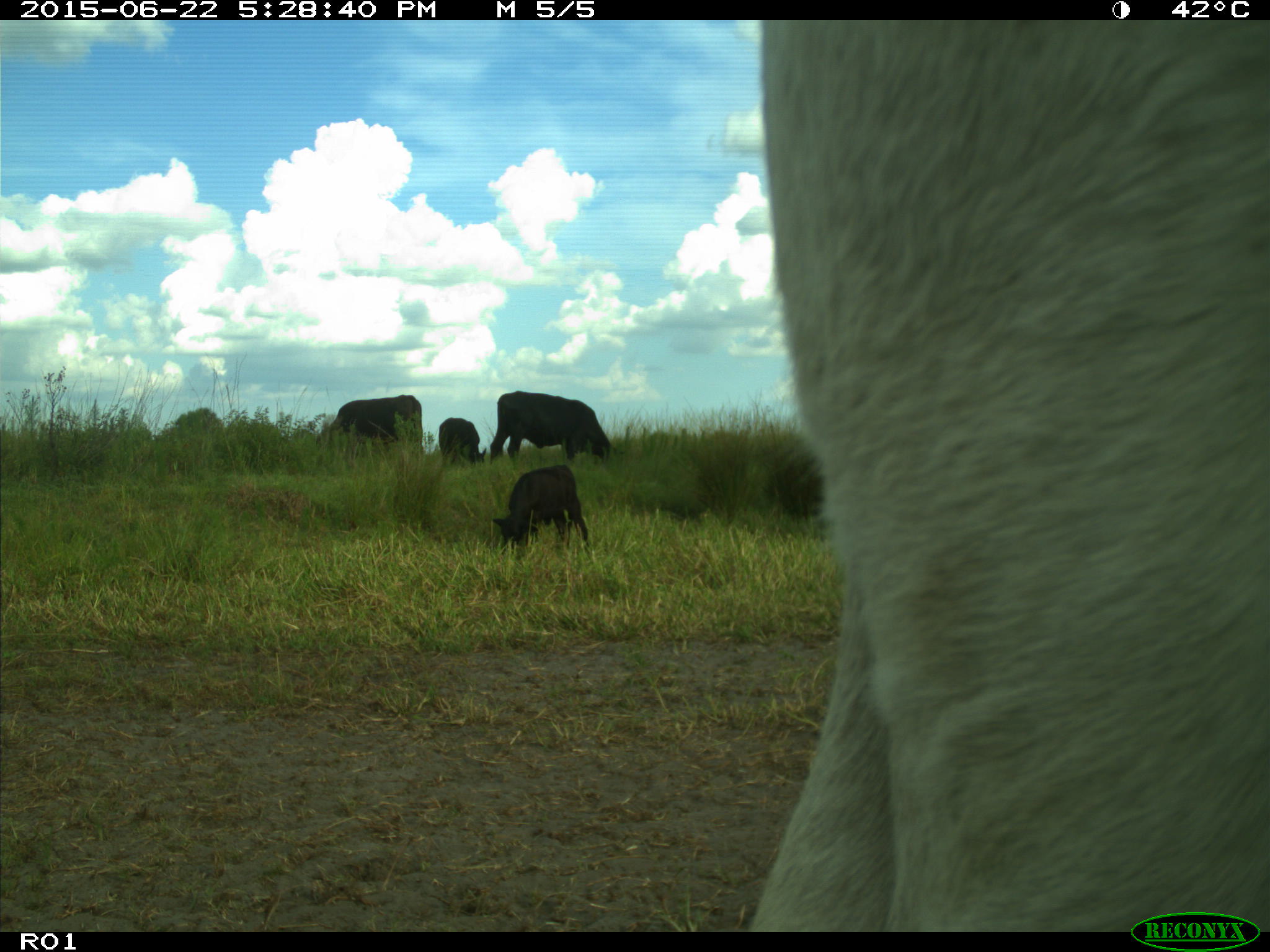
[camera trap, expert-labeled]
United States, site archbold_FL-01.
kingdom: Animalia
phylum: Chordata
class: Mammalia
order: Artiodactyla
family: Bovidae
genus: Bos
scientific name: Bos taurus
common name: domestic cow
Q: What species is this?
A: Bos taurus (domestic cow).